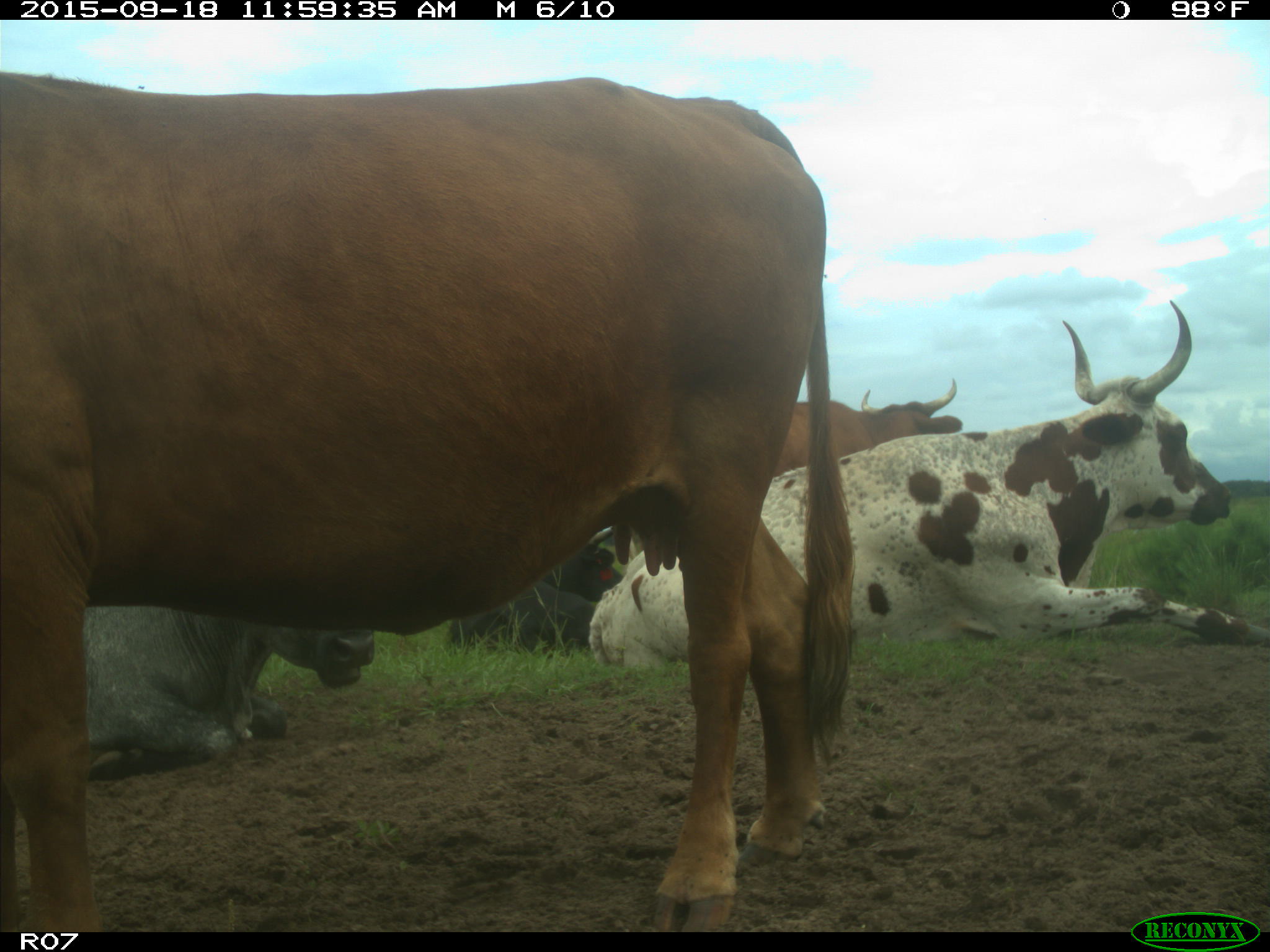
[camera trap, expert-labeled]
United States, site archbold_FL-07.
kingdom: Animalia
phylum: Chordata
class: Mammalia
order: Artiodactyla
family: Bovidae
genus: Bos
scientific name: Bos taurus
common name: domestic cow